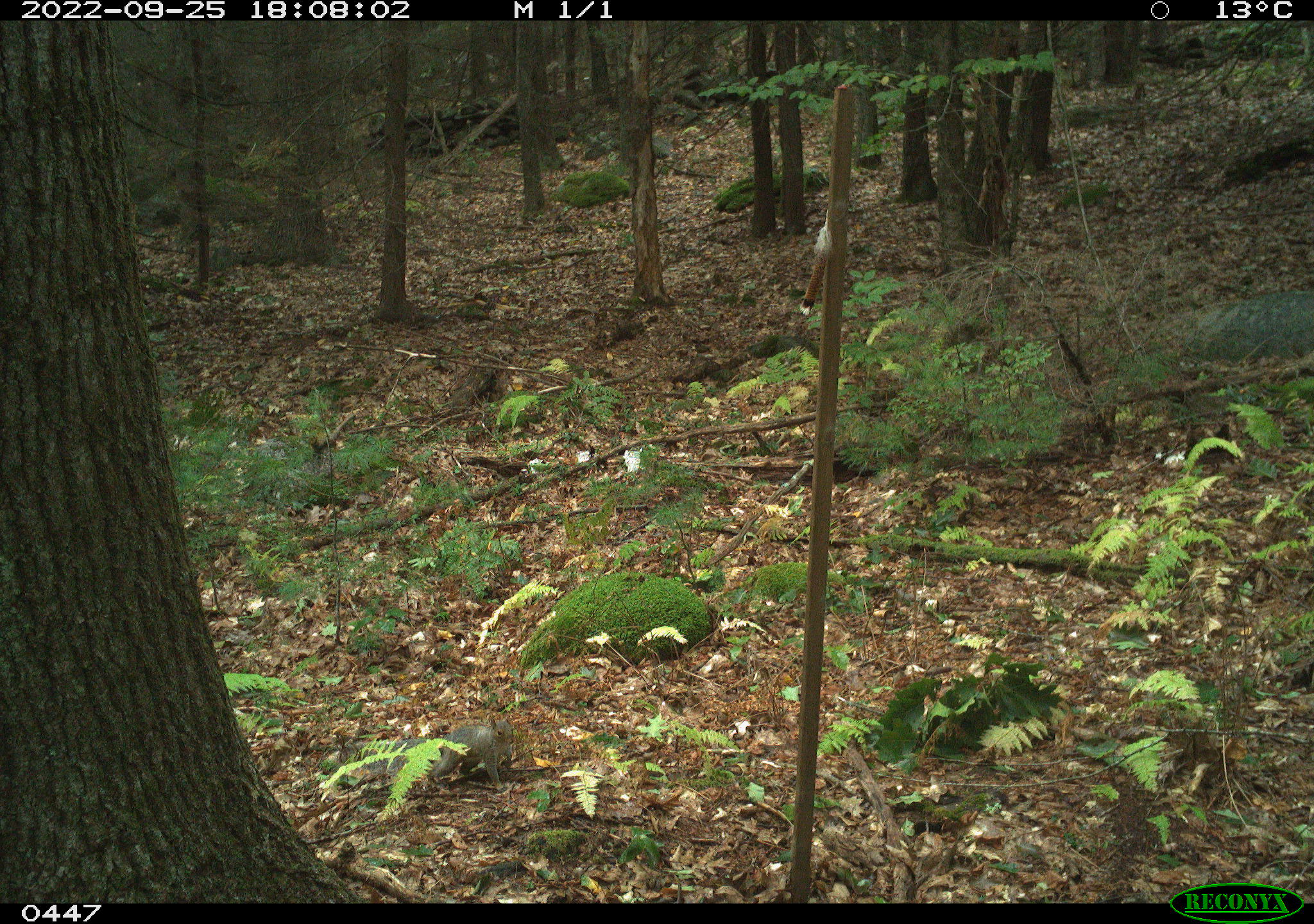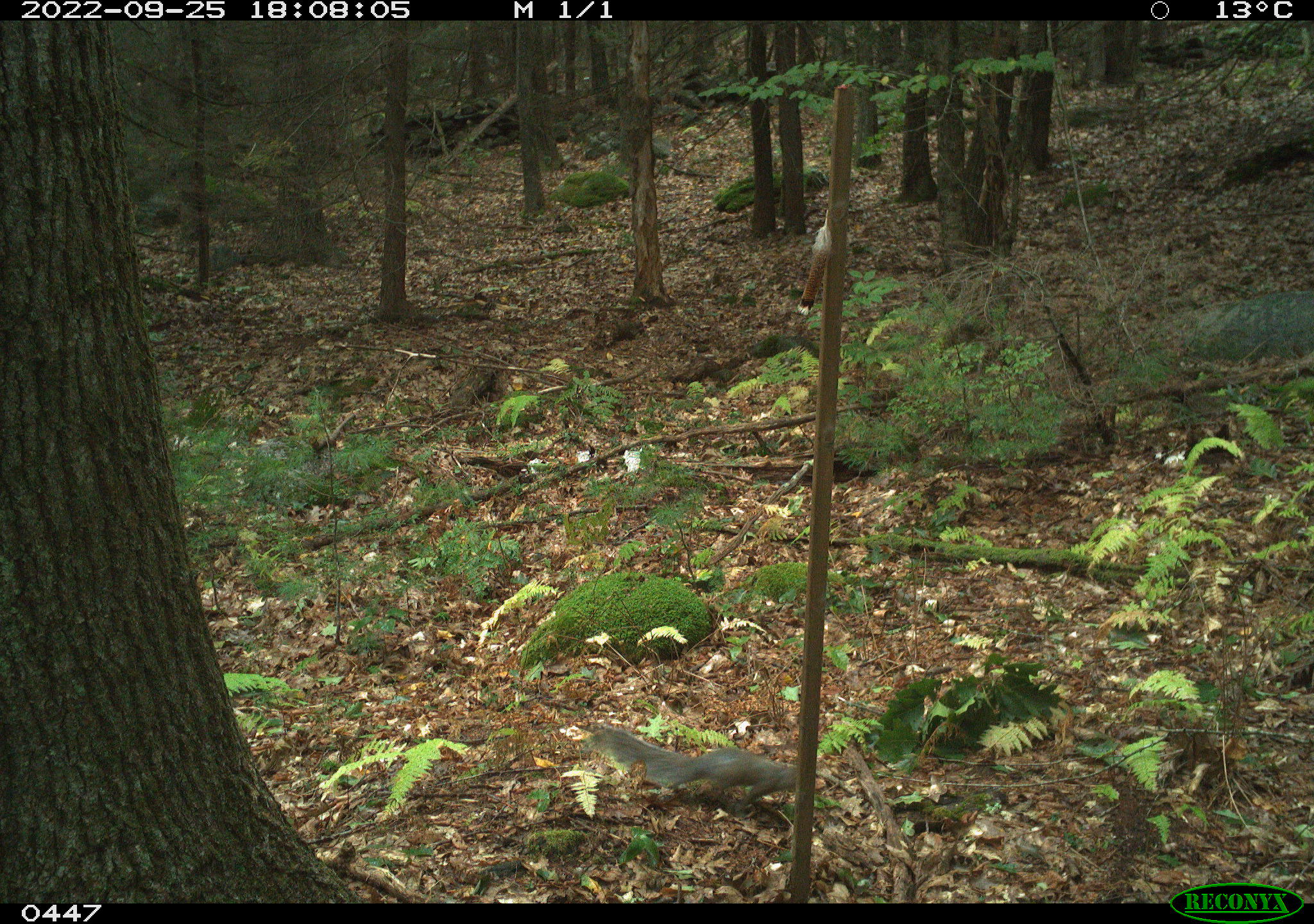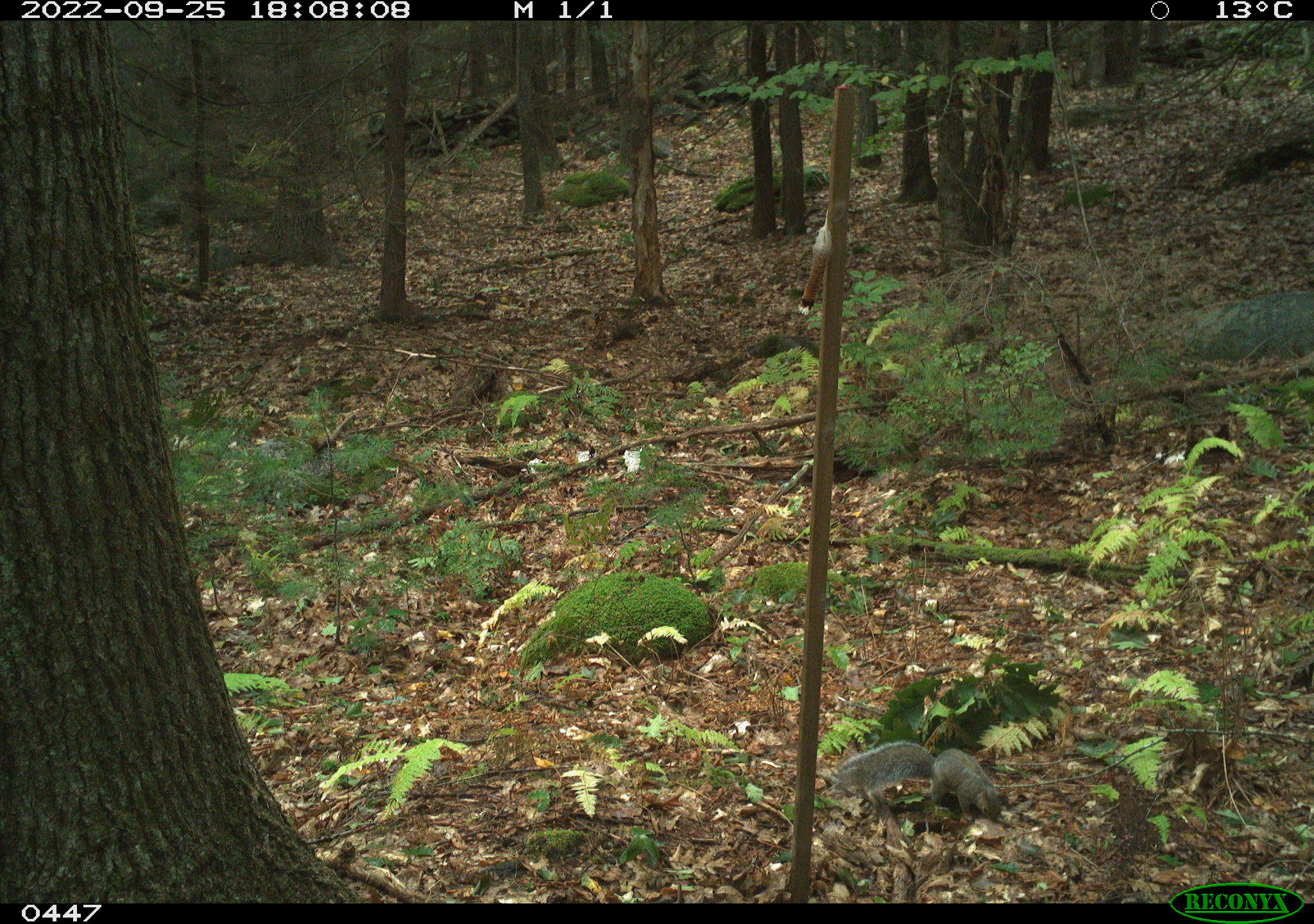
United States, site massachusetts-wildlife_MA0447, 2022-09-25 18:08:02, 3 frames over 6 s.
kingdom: Animalia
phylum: Chordata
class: Mammalia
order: Rodentia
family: Sciuridae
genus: Sciurus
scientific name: Sciurus carolinensis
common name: gray squirrel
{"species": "gray squirrel (Sciurus carolinensis)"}